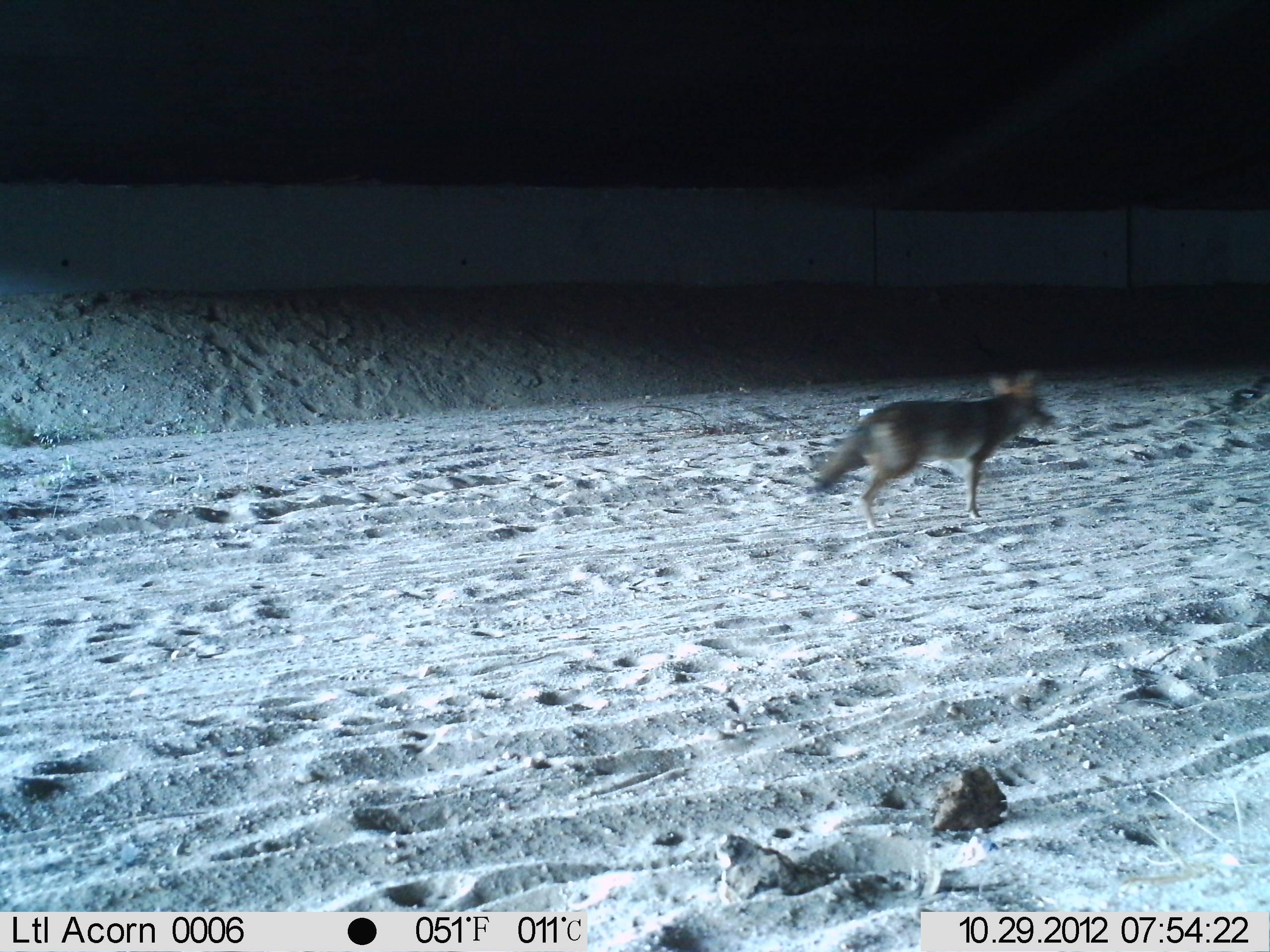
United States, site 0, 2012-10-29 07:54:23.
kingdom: Animalia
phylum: Chordata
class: Mammalia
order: Carnivora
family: Canidae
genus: Canis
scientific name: Canis latrans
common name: coyote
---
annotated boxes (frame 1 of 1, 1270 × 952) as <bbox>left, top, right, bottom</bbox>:
coyote: <bbox>810, 367, 1064, 536</bbox>